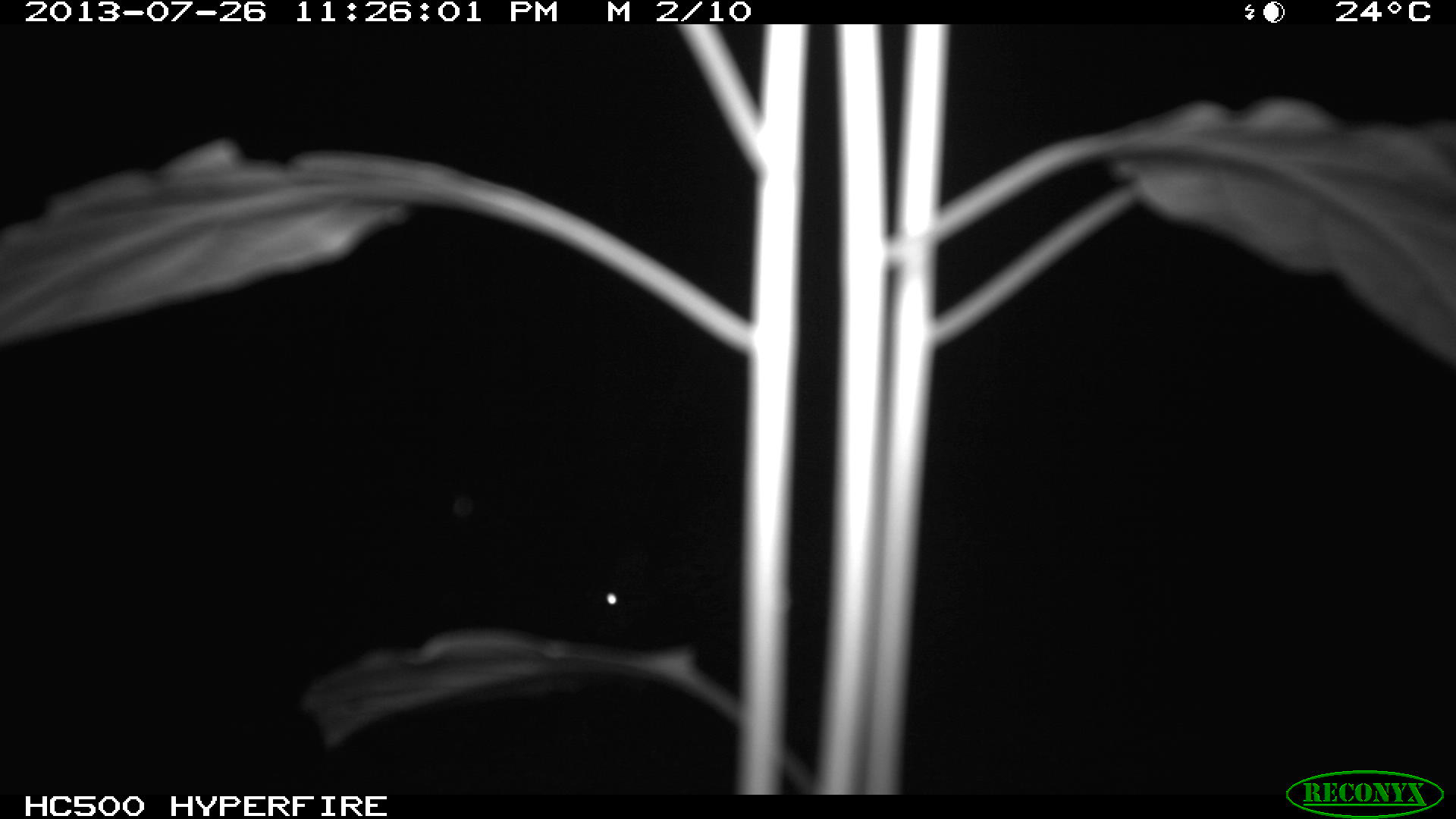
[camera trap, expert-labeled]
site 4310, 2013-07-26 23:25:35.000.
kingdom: Animalia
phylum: Chordata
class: Mammalia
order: Carnivora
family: Felidae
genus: Leopardus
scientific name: Leopardus pardalis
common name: ocelot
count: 1